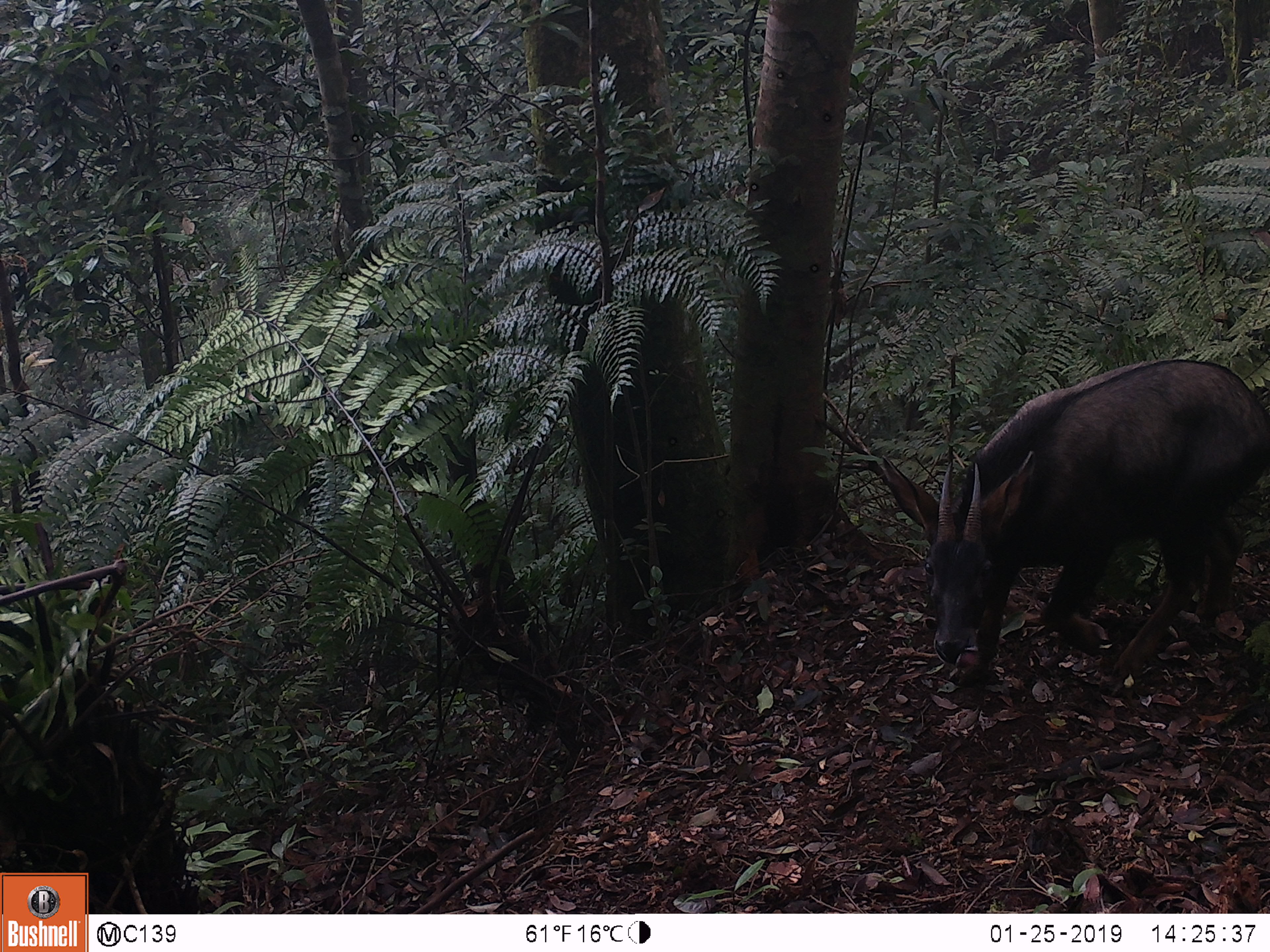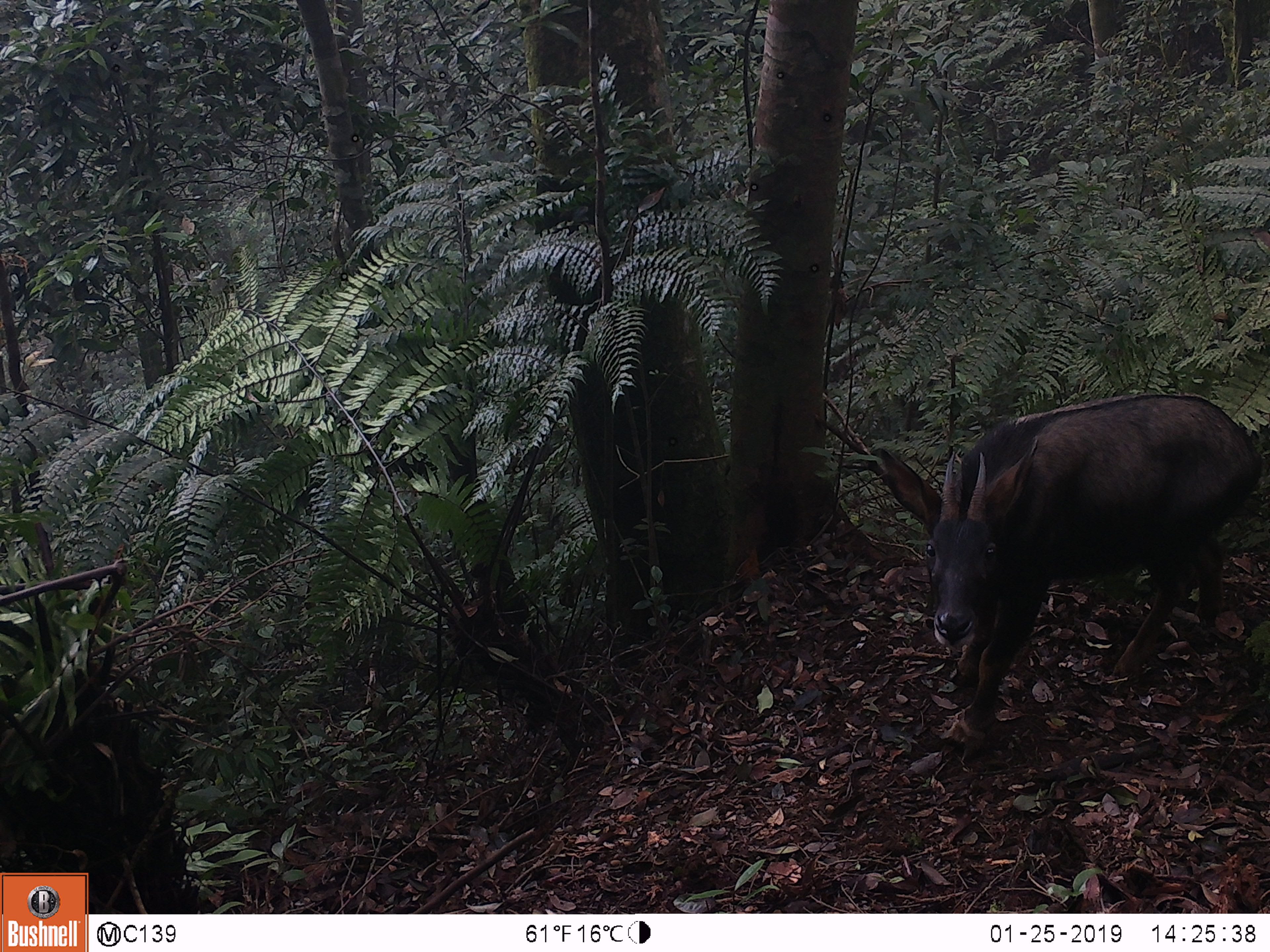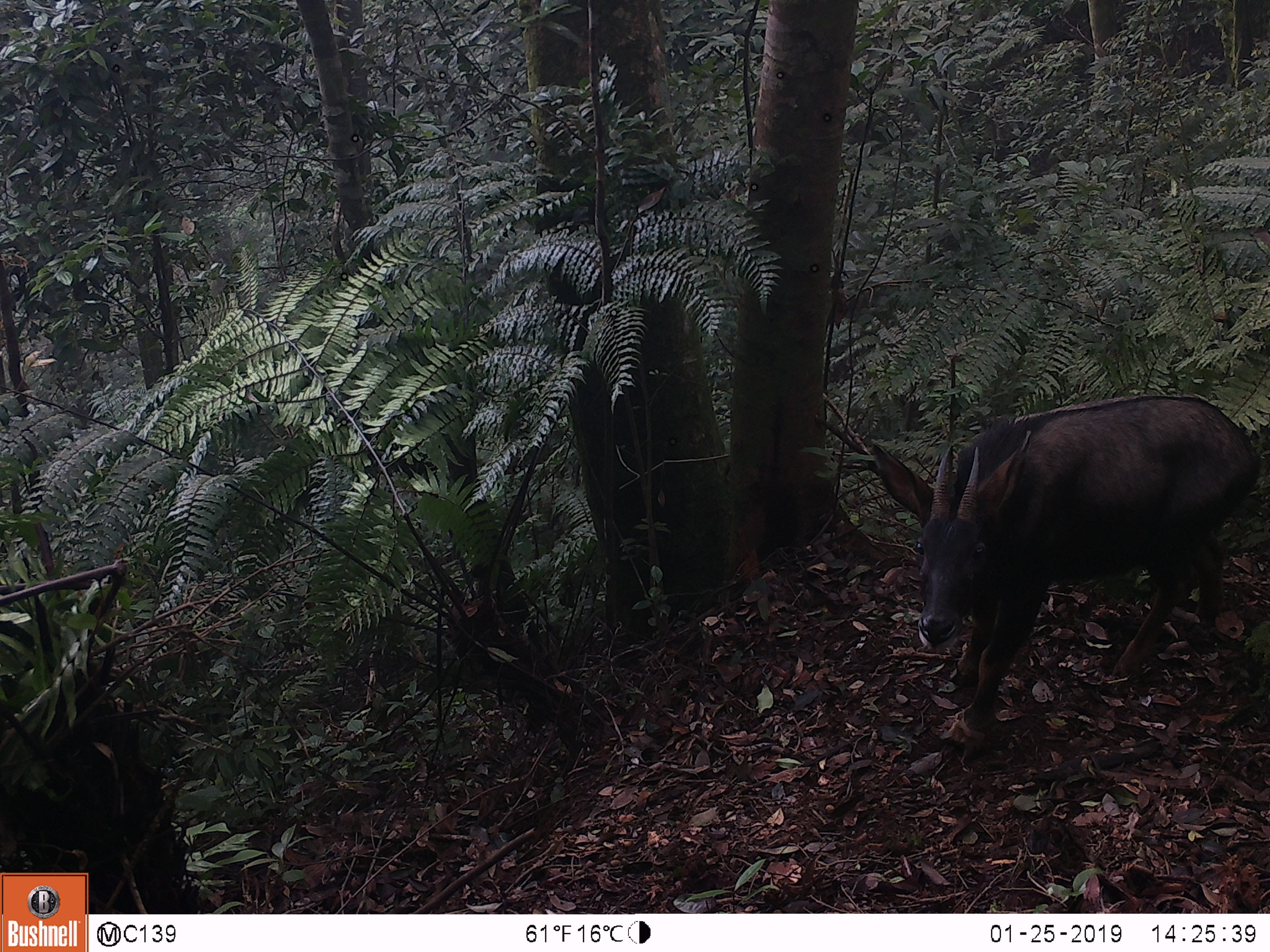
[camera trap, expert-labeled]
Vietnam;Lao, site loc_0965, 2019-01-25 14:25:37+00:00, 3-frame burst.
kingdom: Animalia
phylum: Chordata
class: Mammalia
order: Artiodactyla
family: Bovidae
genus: Capricornis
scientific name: Capricornis sumatraensis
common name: chinese serow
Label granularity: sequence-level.